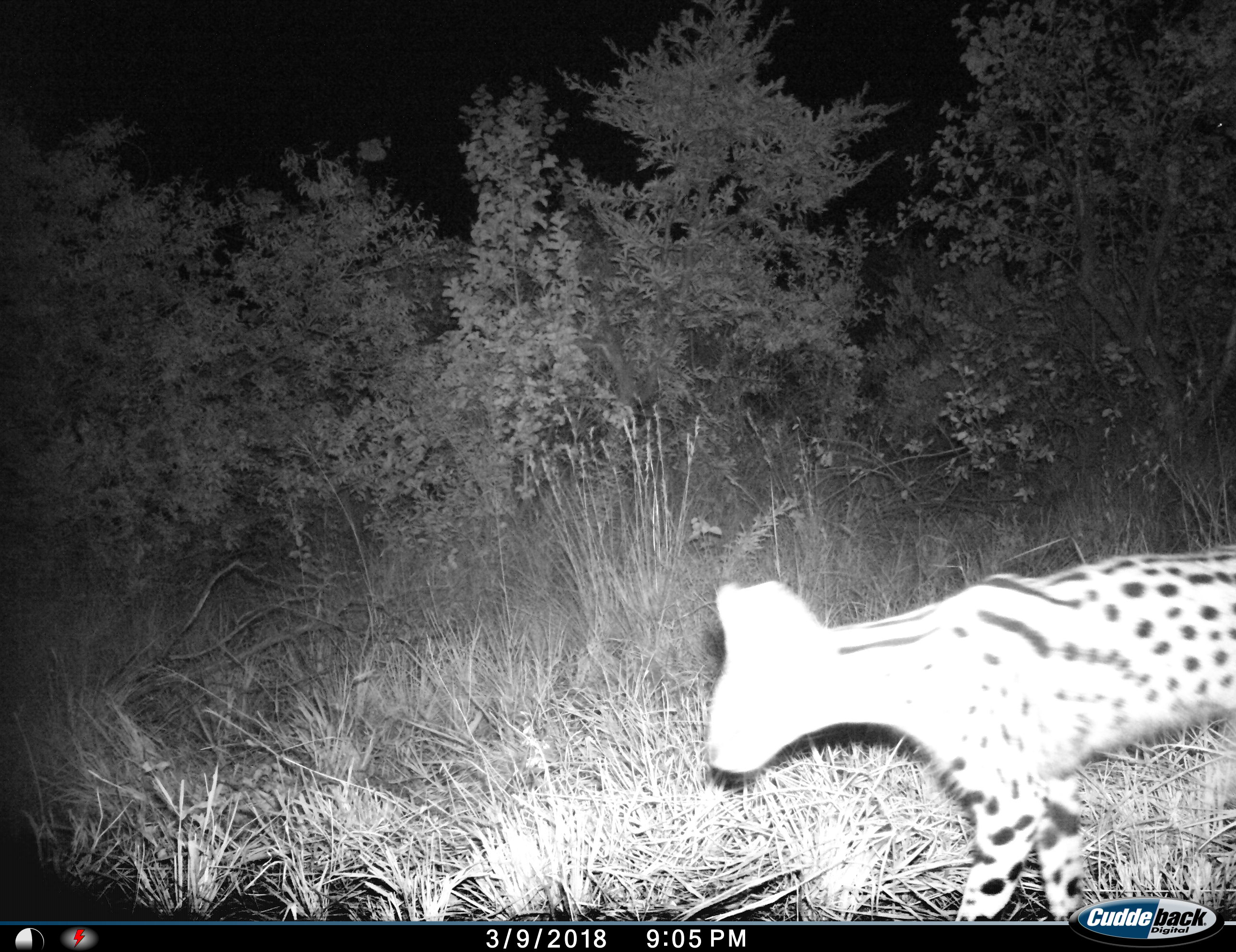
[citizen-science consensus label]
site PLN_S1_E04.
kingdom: Animalia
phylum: Chordata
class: Mammalia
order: Carnivora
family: Felidae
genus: Leptailurus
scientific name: Leptailurus serval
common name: serval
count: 1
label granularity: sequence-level